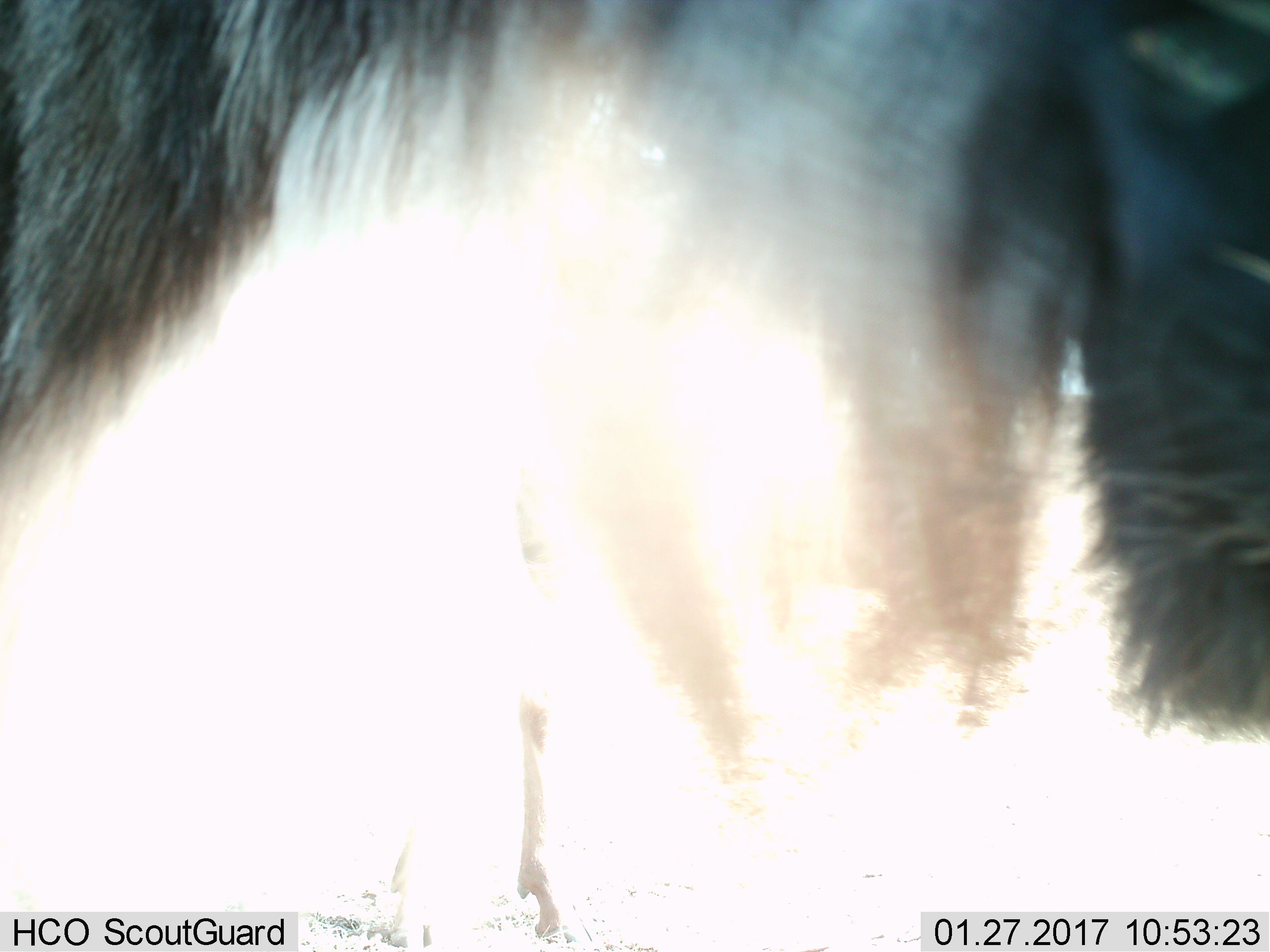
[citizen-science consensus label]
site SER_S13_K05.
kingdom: Animalia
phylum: Chordata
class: Mammalia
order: Artiodactyla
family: Bovidae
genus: Connochaetes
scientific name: Connochaetes taurinus taurinus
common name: blue wildebeest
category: wildebeestblue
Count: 1.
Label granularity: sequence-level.